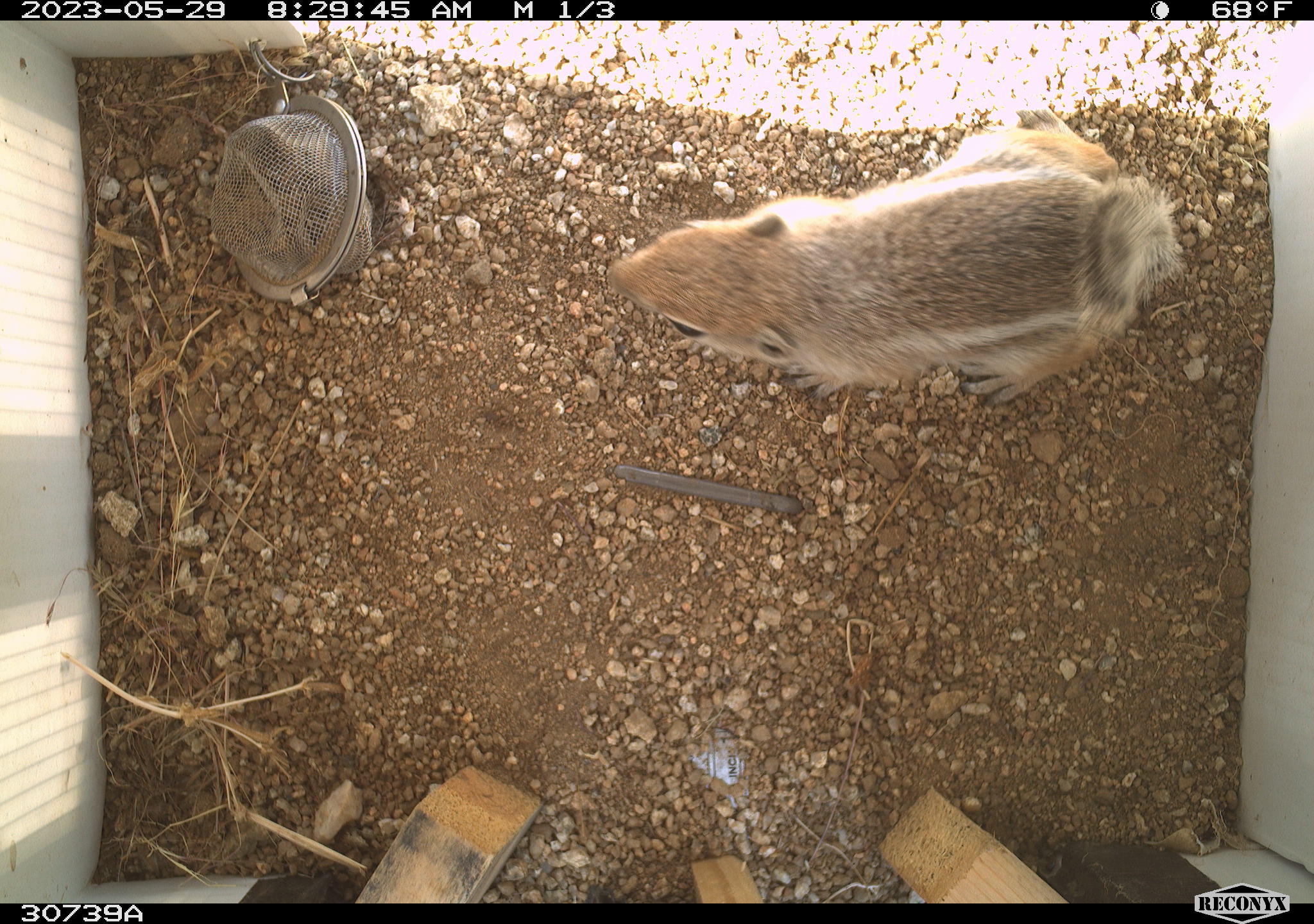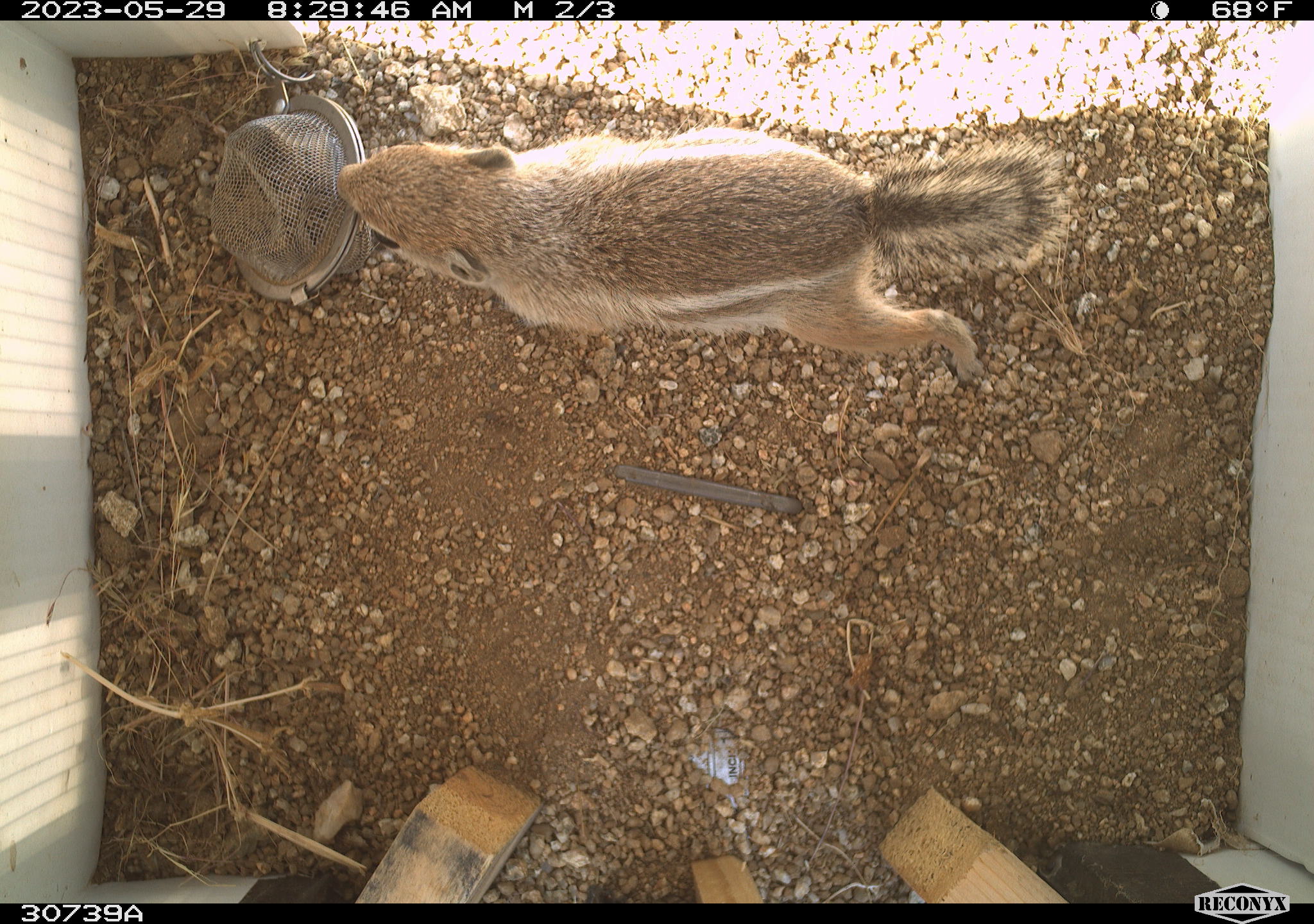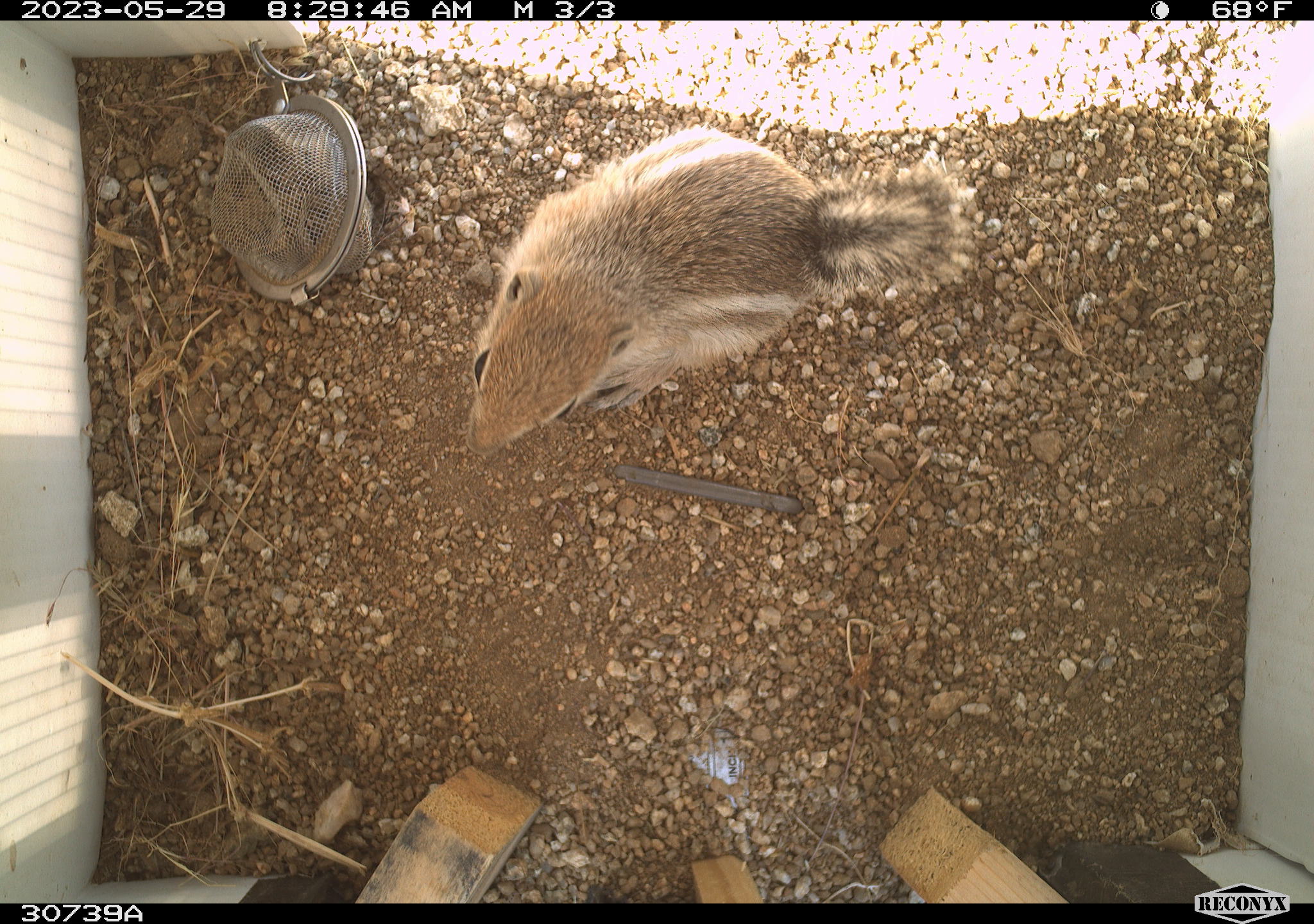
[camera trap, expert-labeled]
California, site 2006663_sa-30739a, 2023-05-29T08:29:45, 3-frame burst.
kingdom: Animalia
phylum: Chordata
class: Mammalia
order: Rodentia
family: Sciuridae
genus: Ammospermophilus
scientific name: Ammospermophilus leucurus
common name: white-tailed antelope squirrel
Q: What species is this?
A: White-tailed antelope squirrel (Ammospermophilus leucurus).